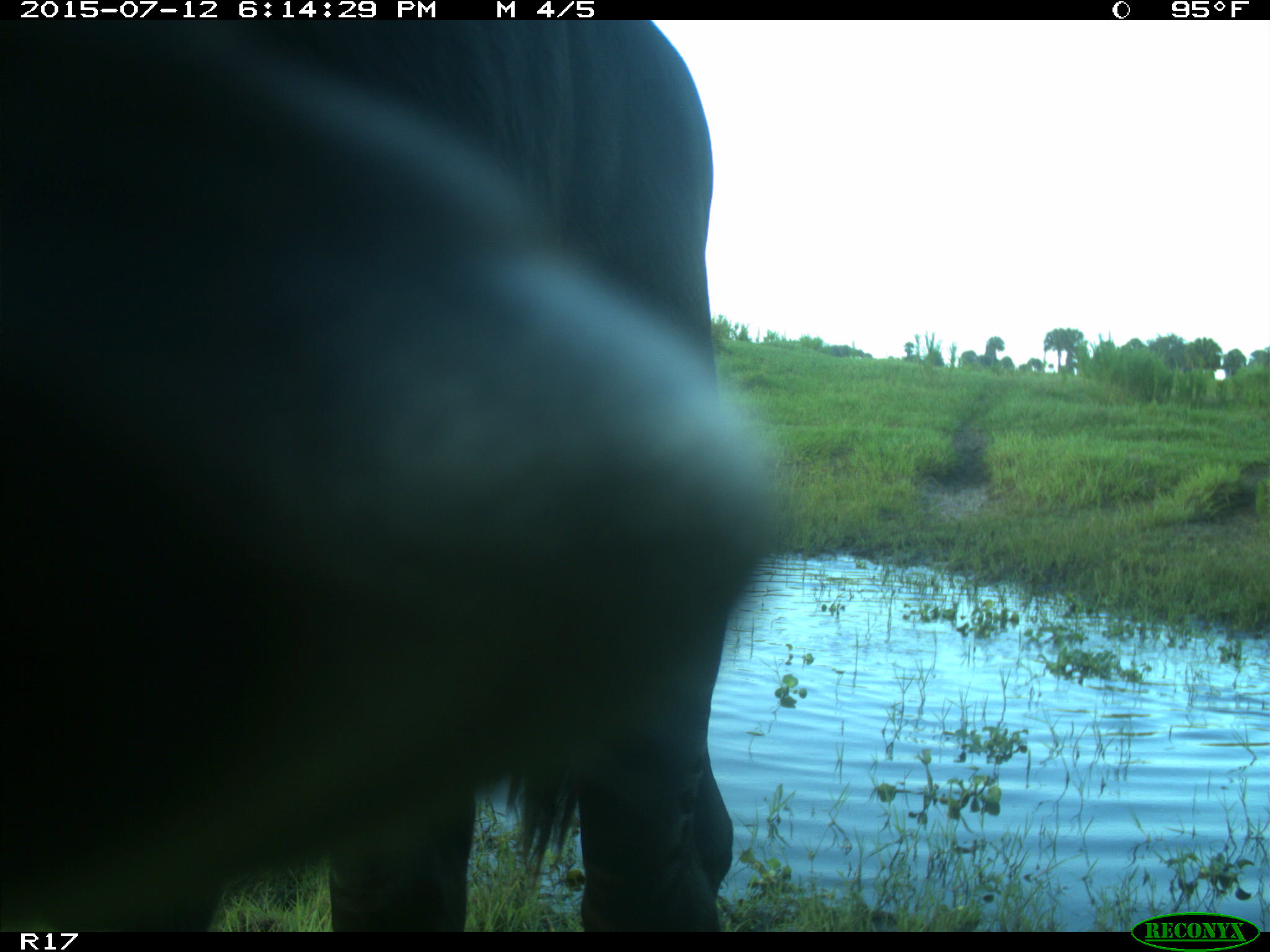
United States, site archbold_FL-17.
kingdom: Animalia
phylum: Chordata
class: Mammalia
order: Artiodactyla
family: Bovidae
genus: Bos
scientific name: Bos taurus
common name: domestic cow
Bos taurus (domestic cow).